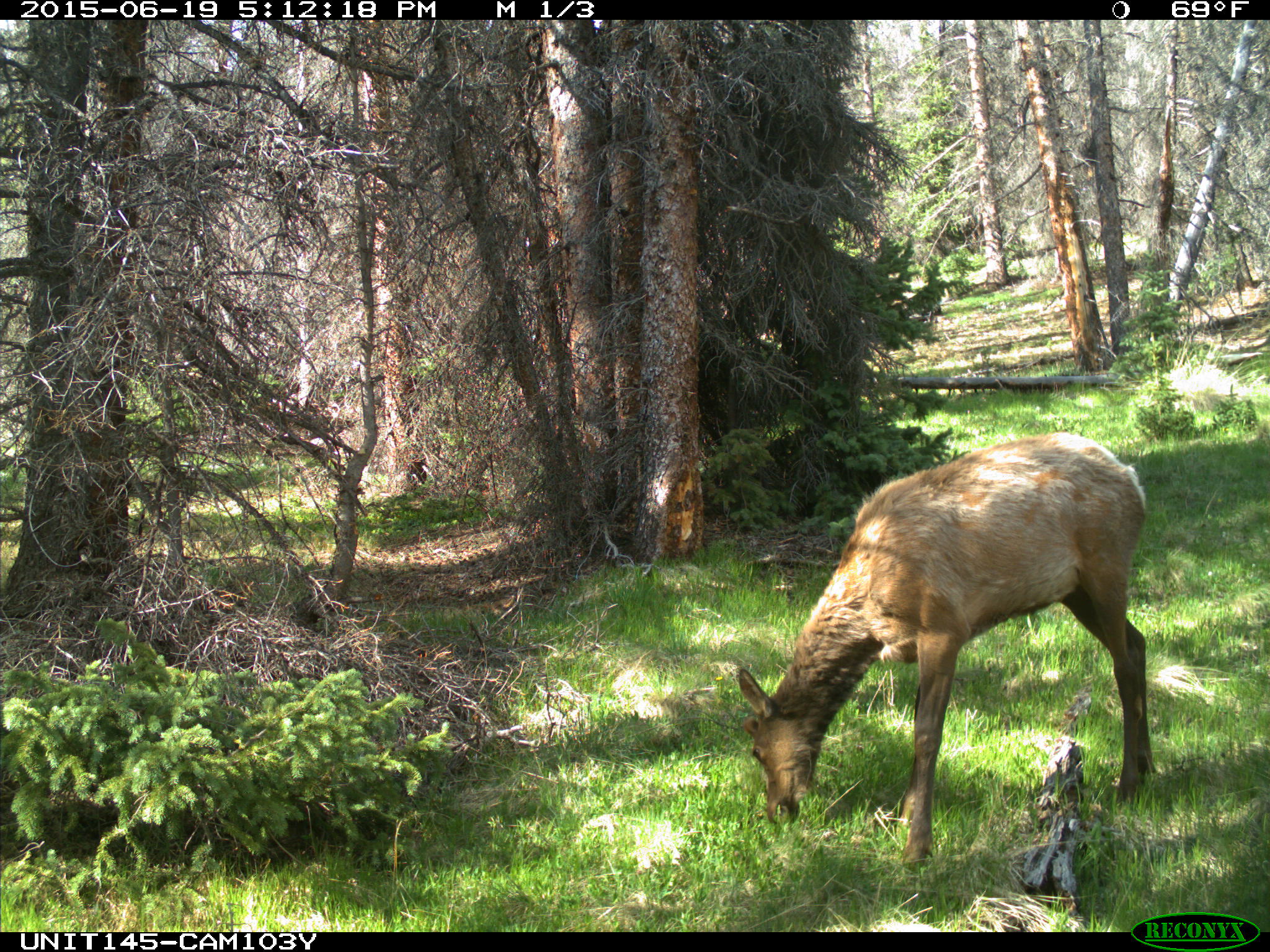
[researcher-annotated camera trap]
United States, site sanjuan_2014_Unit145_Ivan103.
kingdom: Animalia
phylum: Chordata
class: Mammalia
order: Artiodactyla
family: Cervidae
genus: Cervus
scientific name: Cervus elaphus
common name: red deer